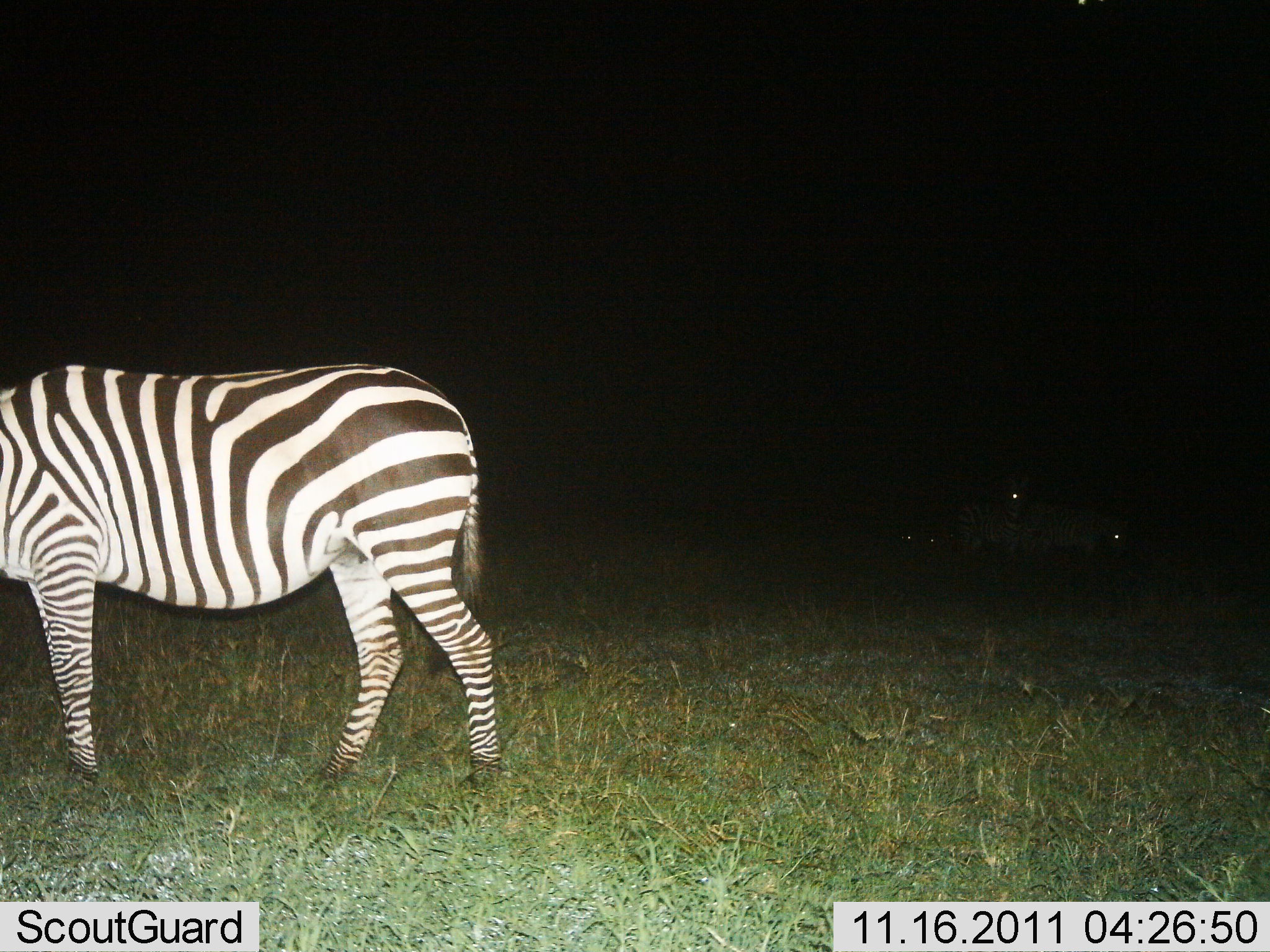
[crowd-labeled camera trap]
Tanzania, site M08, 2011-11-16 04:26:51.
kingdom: Animalia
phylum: Chordata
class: Mammalia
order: Perissodactyla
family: Equidae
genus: Equus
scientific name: Equus quagga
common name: plains zebra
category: zebra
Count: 1.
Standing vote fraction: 92%.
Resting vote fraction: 0%.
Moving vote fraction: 8%.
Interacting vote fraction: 0%.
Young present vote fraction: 0%.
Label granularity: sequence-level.